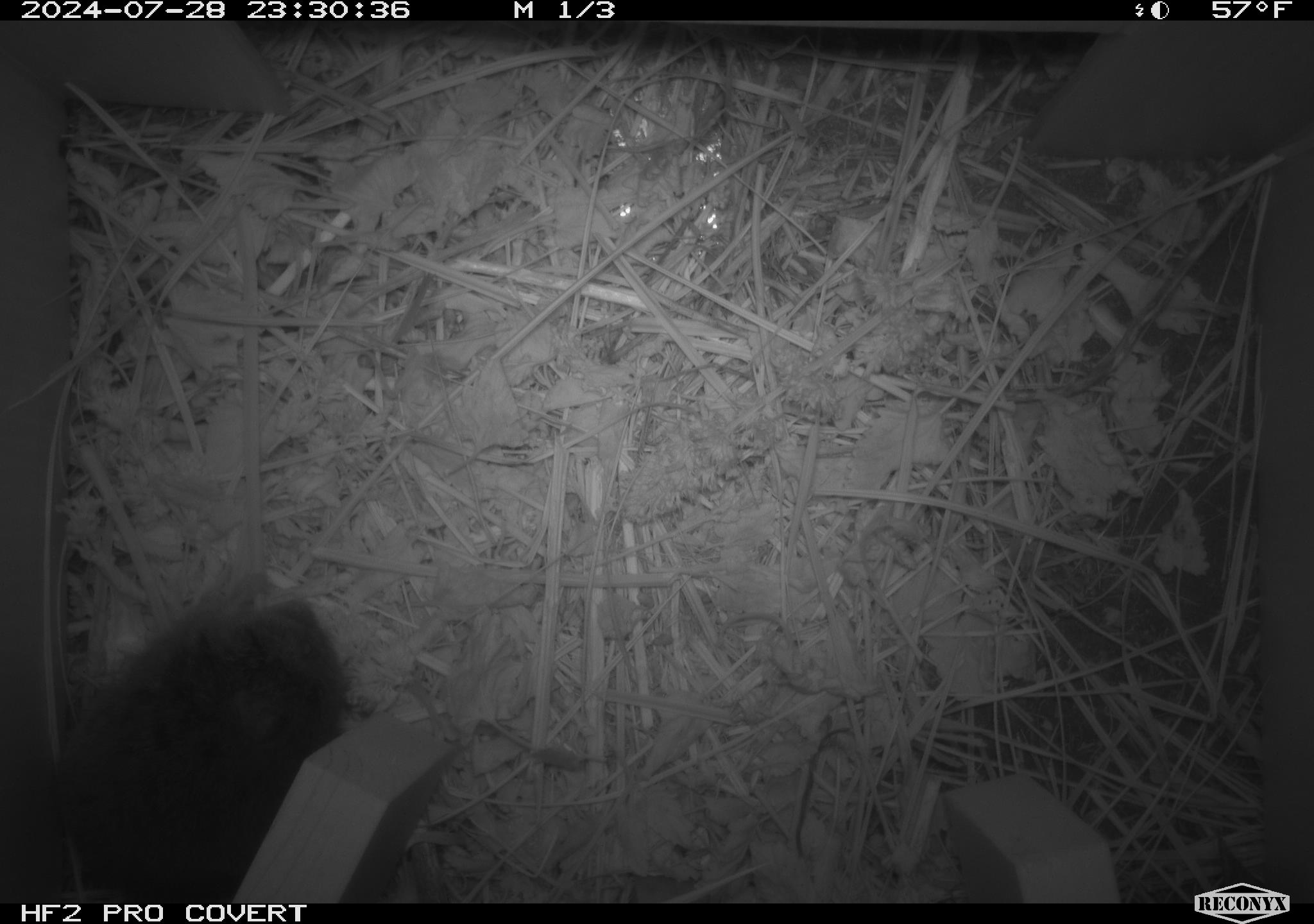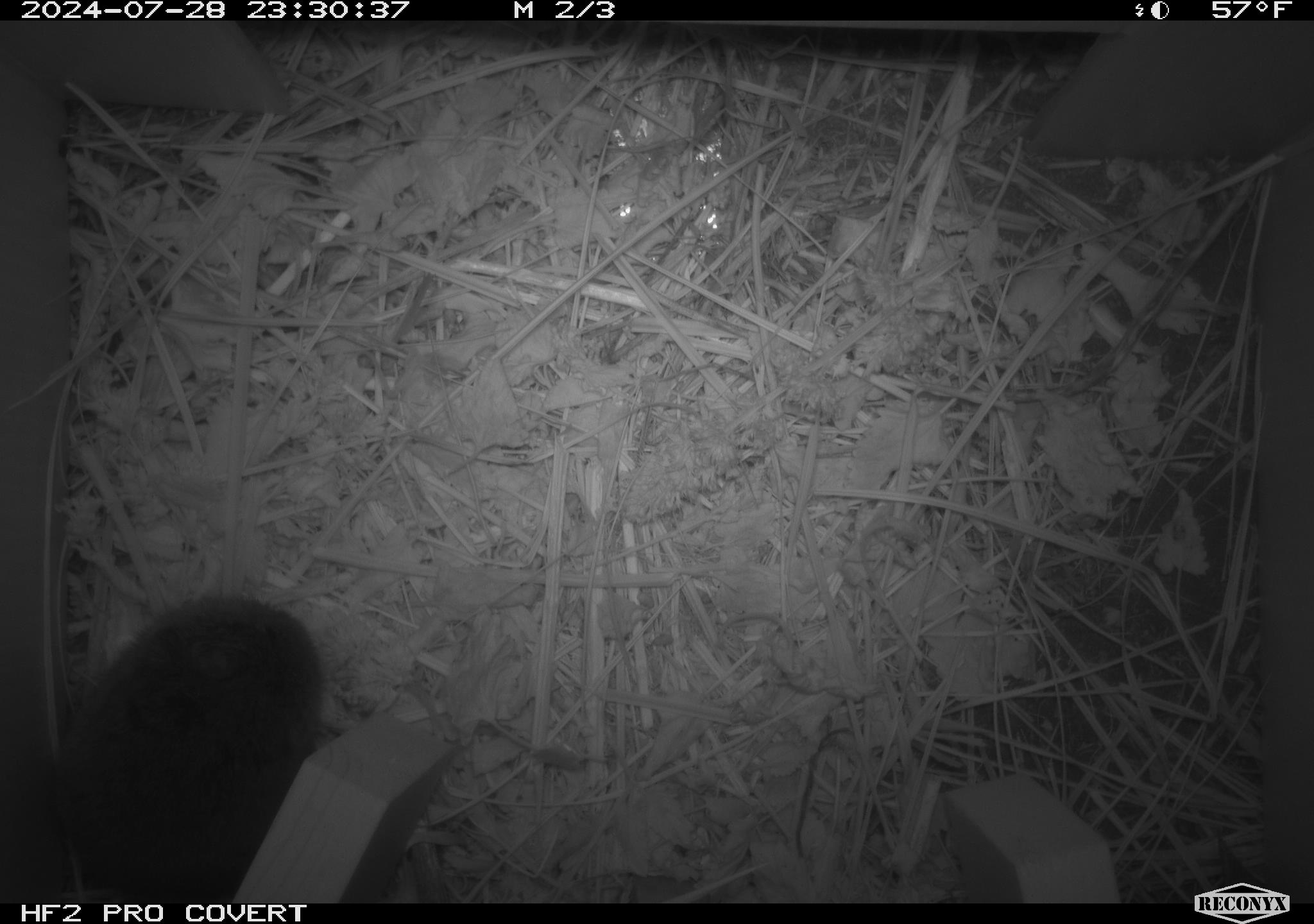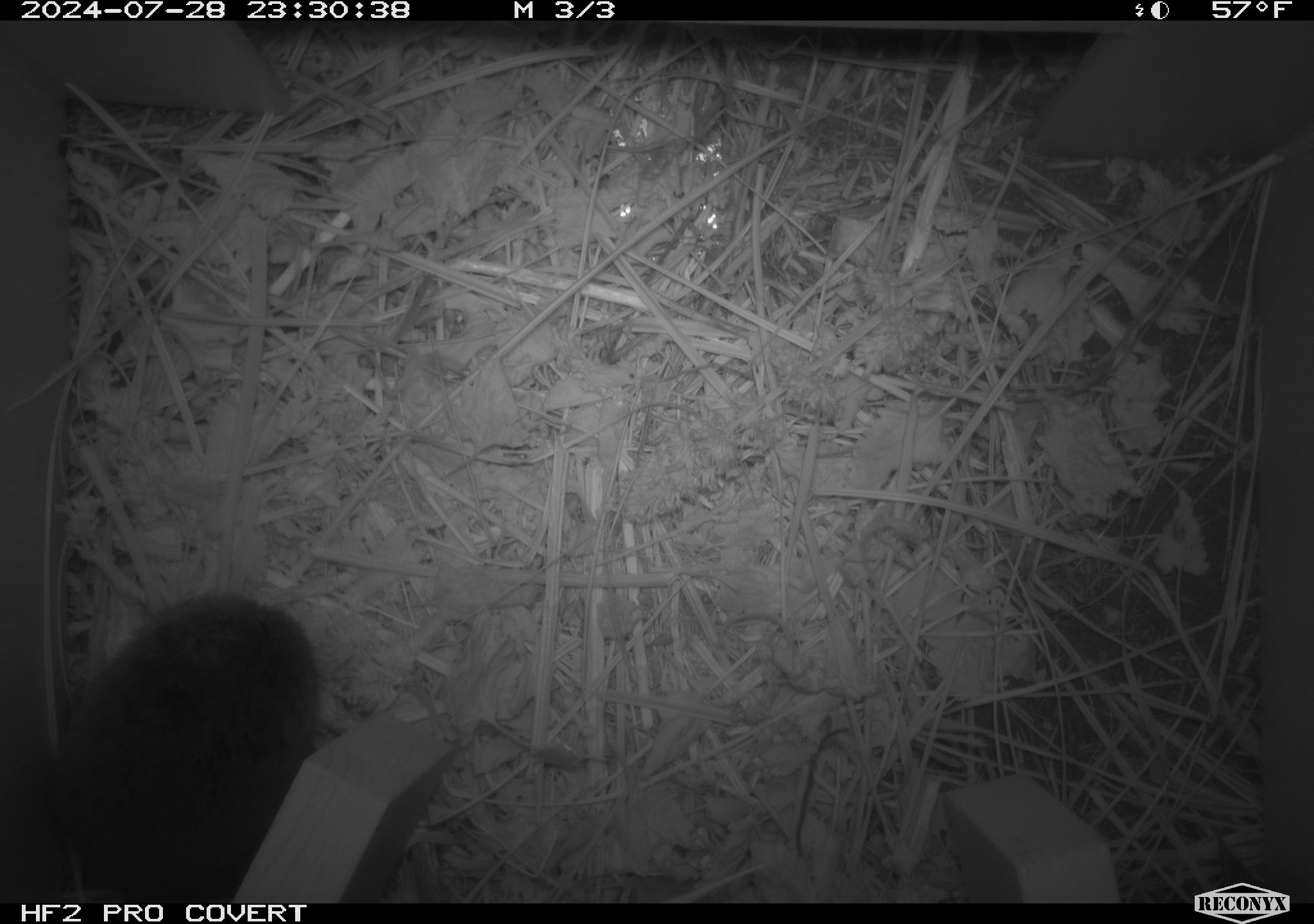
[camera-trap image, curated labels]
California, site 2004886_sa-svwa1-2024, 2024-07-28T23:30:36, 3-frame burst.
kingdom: Animalia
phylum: Chordata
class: Mammalia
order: Rodentia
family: Cricetidae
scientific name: Arvicolinae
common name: voles, lemmings, and muskrats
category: arvicolinae subfamily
Arvicolinae subfamily (voles, lemmings, and muskrats) (Arvicolinae).